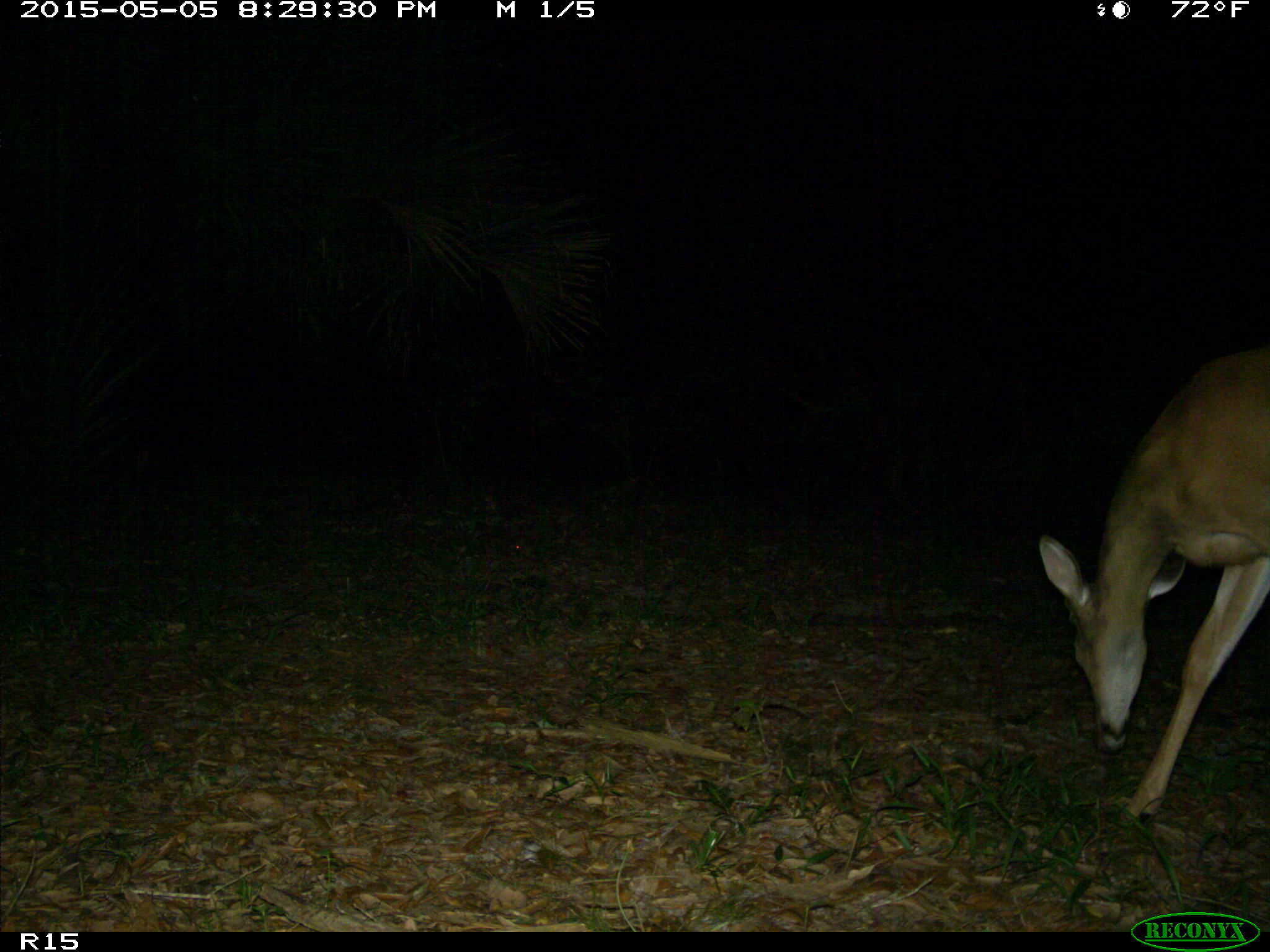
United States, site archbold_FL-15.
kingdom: Animalia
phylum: Chordata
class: Mammalia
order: Artiodactyla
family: Cervidae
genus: Odocoileus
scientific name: Odocoileus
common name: deer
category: unidentified deer